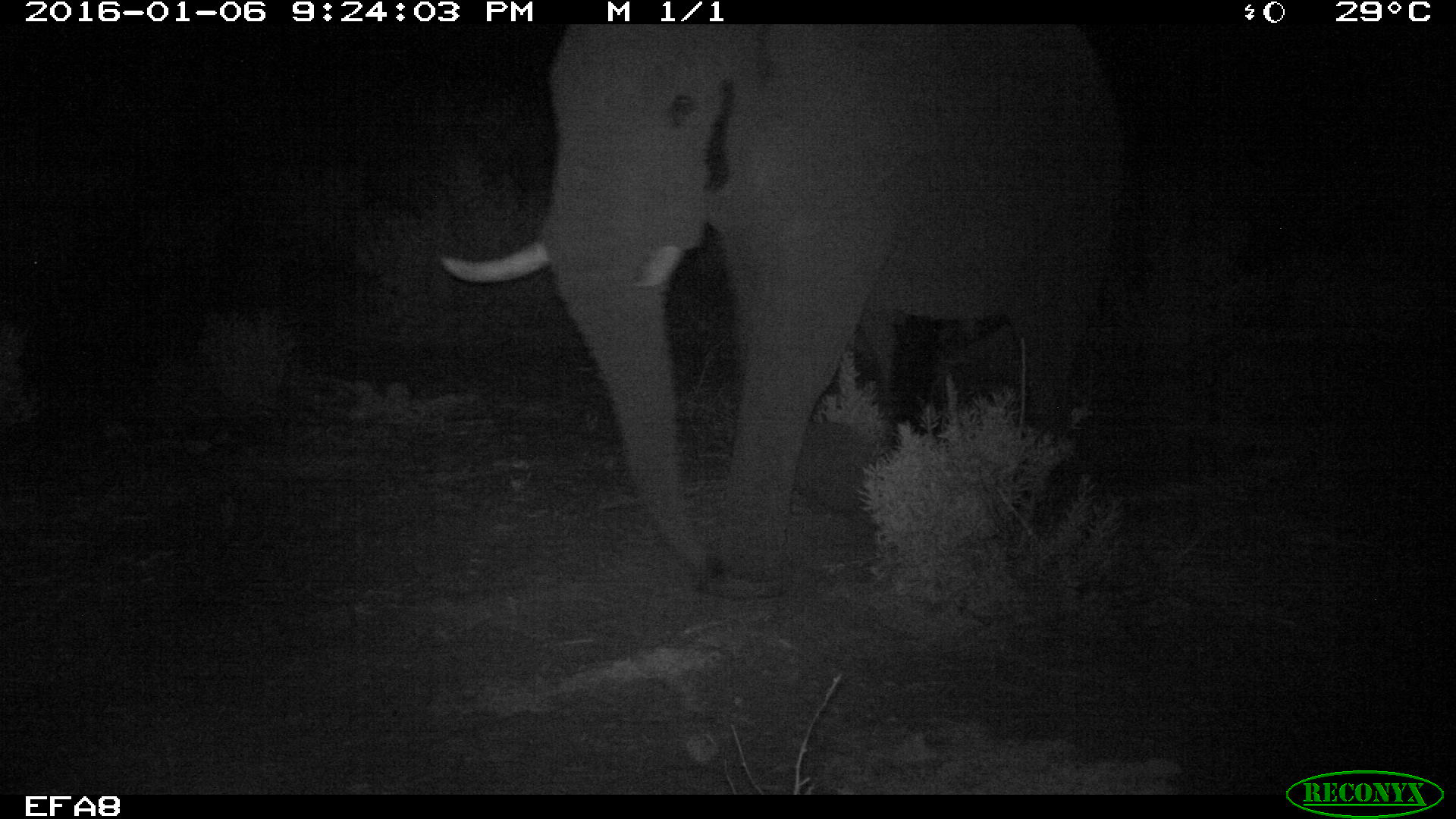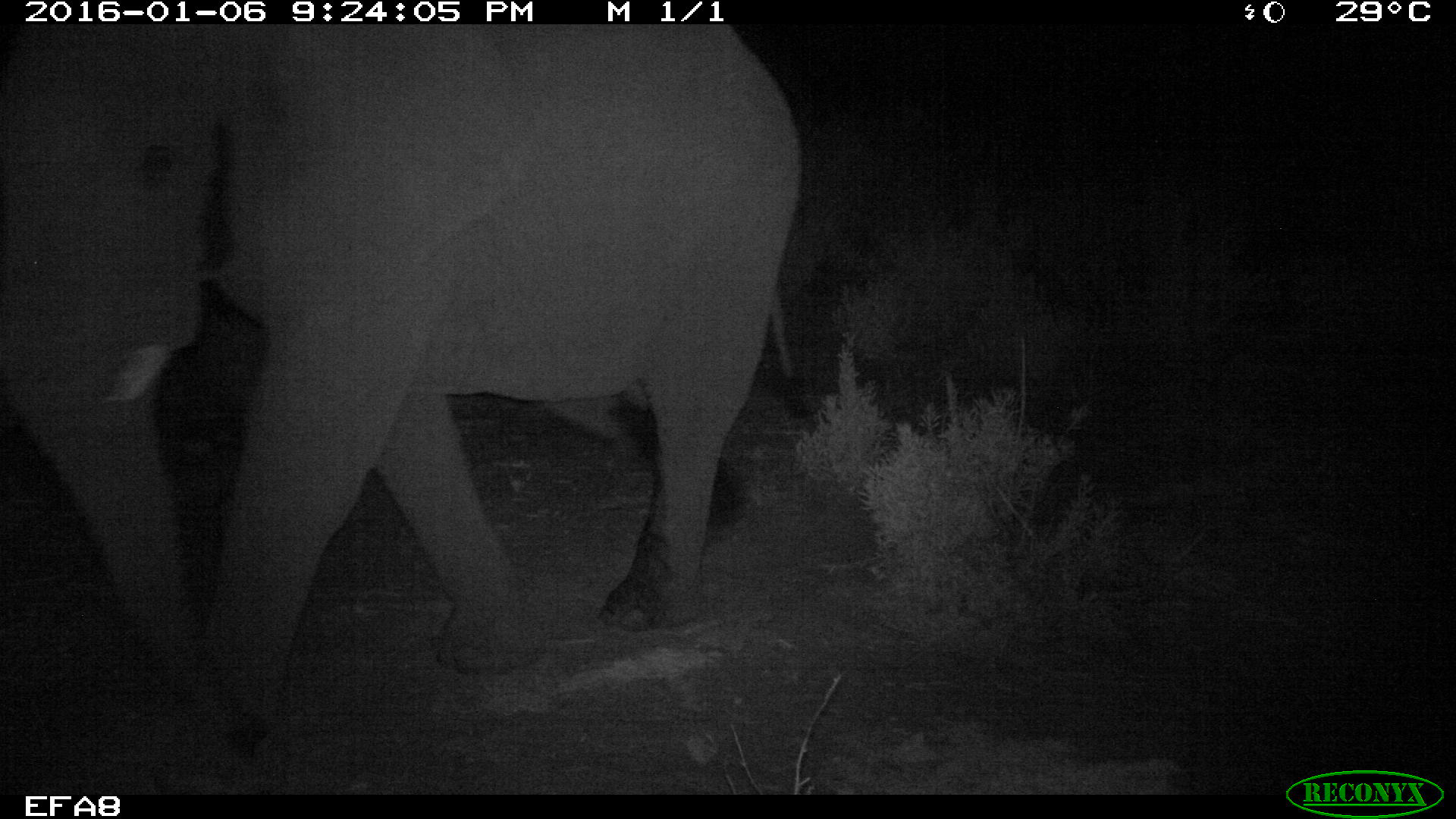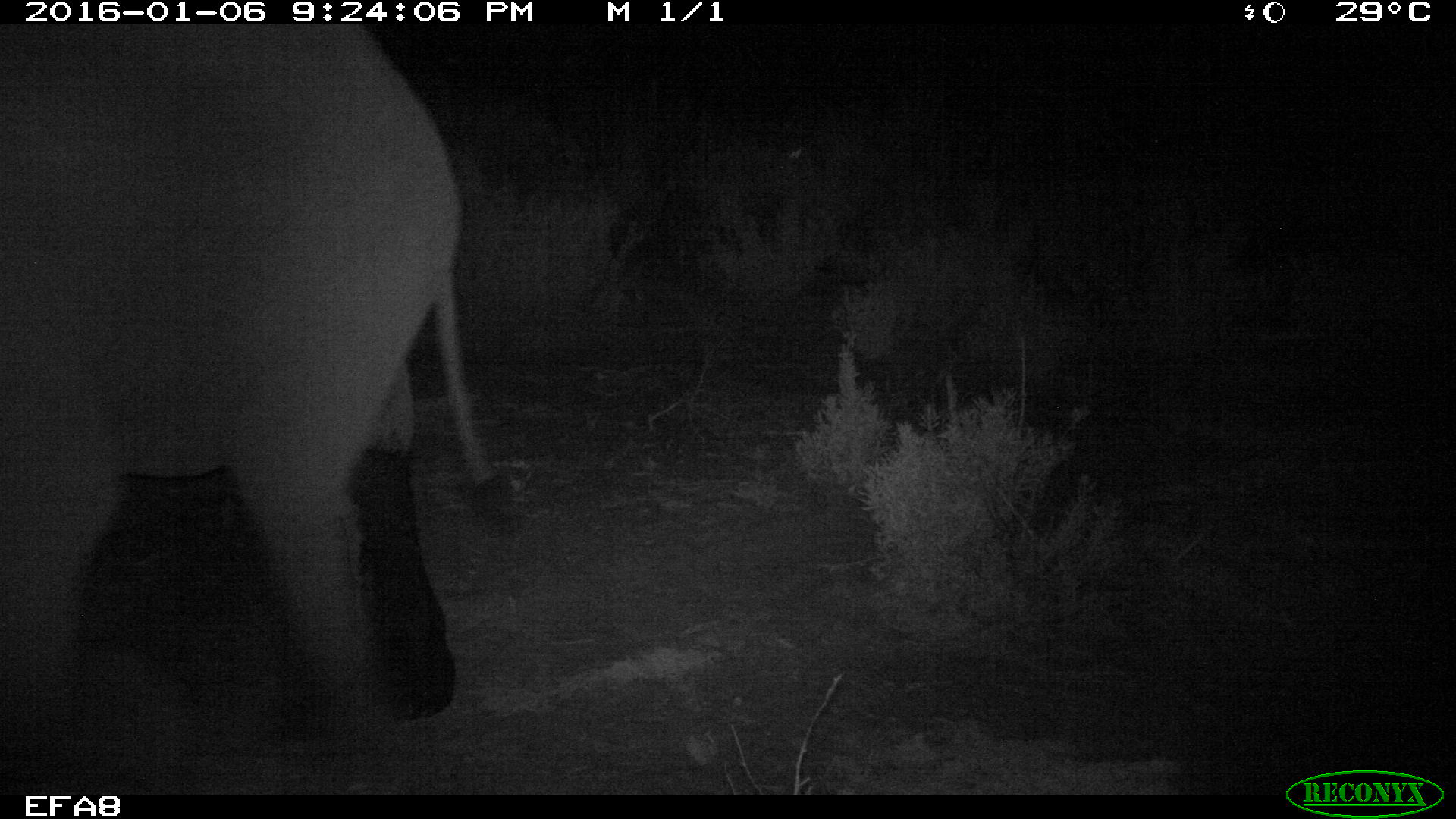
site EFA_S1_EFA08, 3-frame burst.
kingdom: Animalia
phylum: Chordata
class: Mammalia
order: Proboscidea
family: Elephantidae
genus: Loxodonta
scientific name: Loxodonta africana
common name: african bush elephant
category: elephant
Elephant (african bush elephant) (Loxodonta africana), count 1. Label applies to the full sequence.